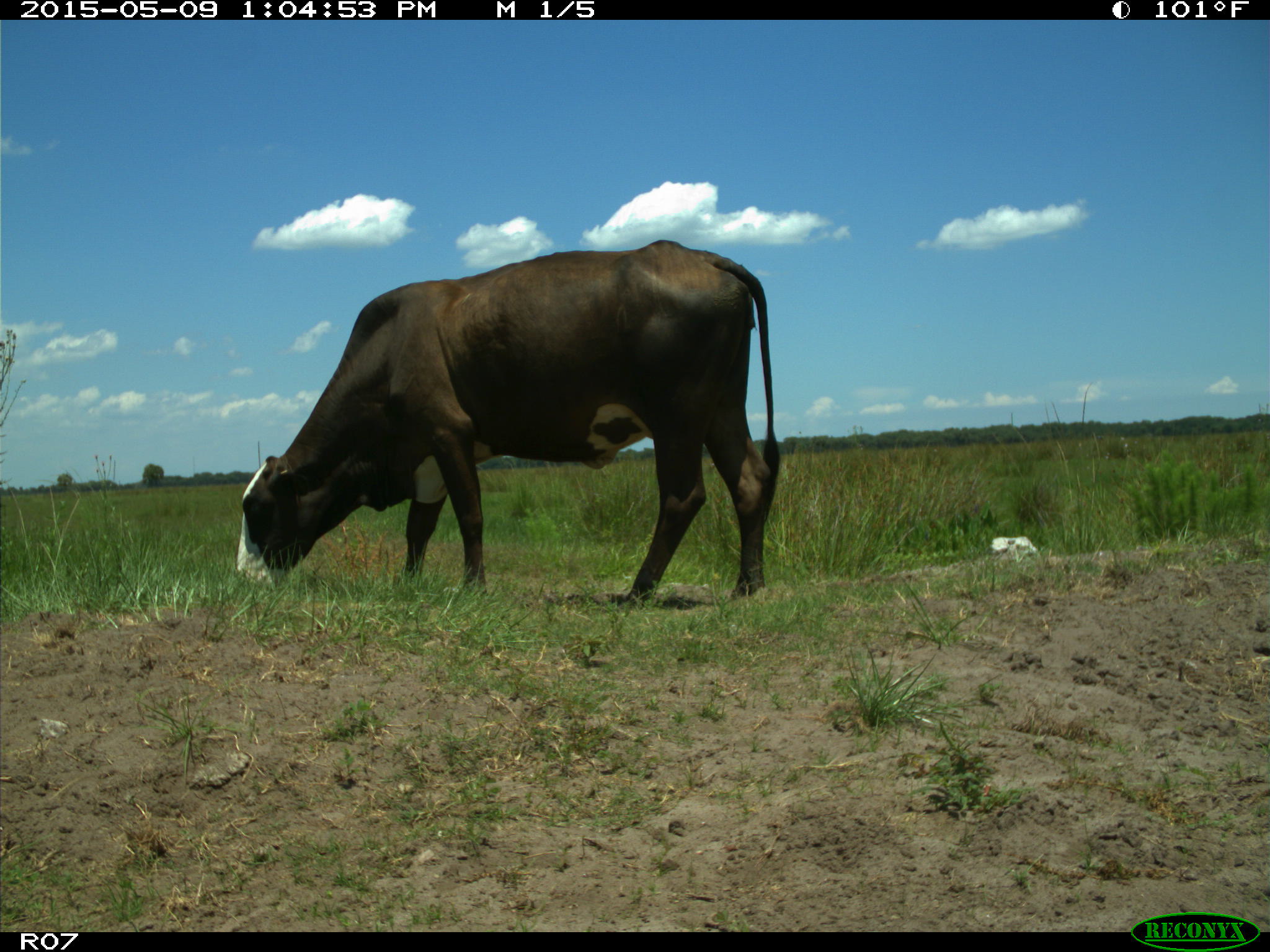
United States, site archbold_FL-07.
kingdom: Animalia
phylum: Chordata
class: Mammalia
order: Artiodactyla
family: Bovidae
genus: Bos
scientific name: Bos taurus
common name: domestic cow